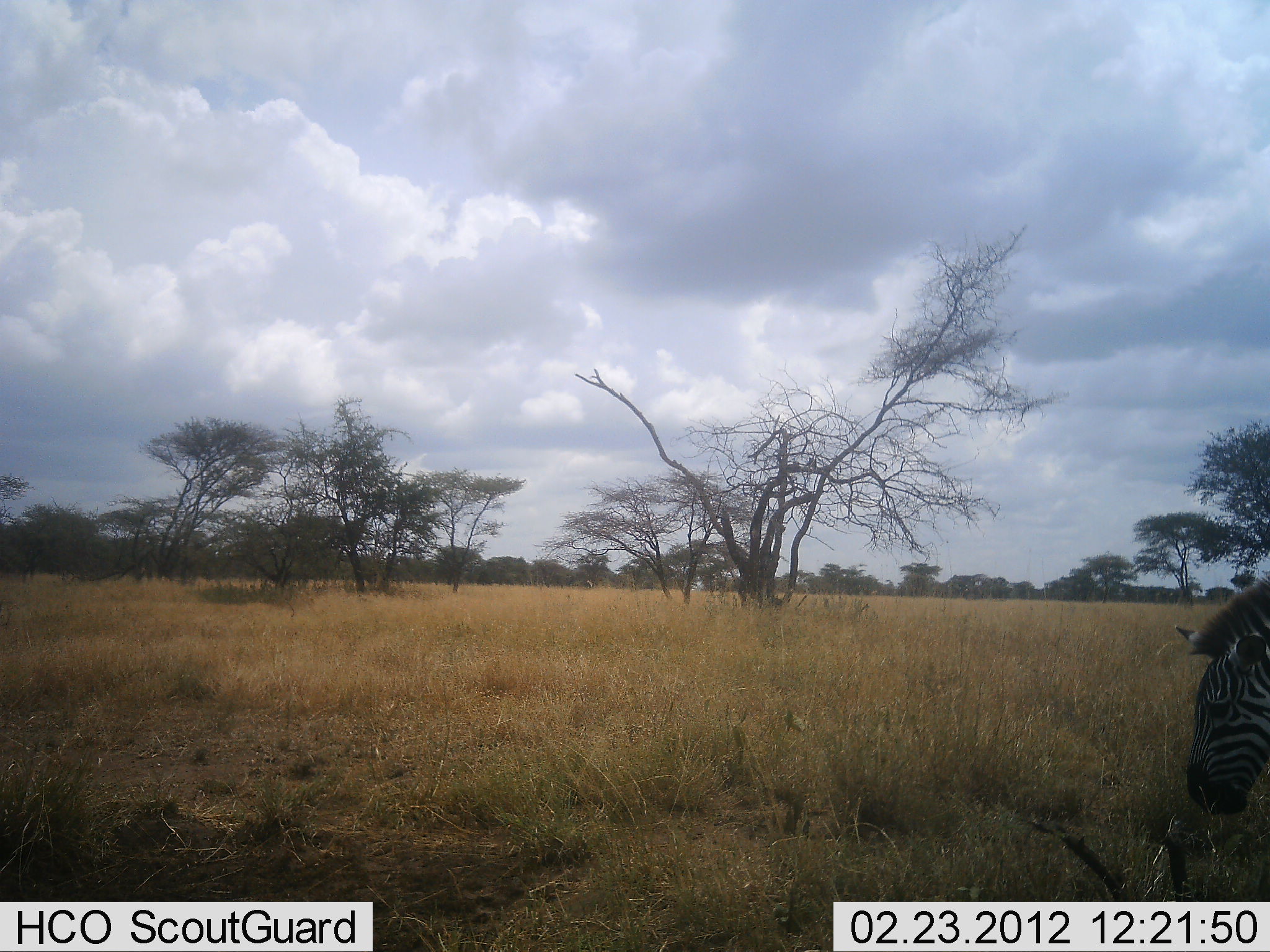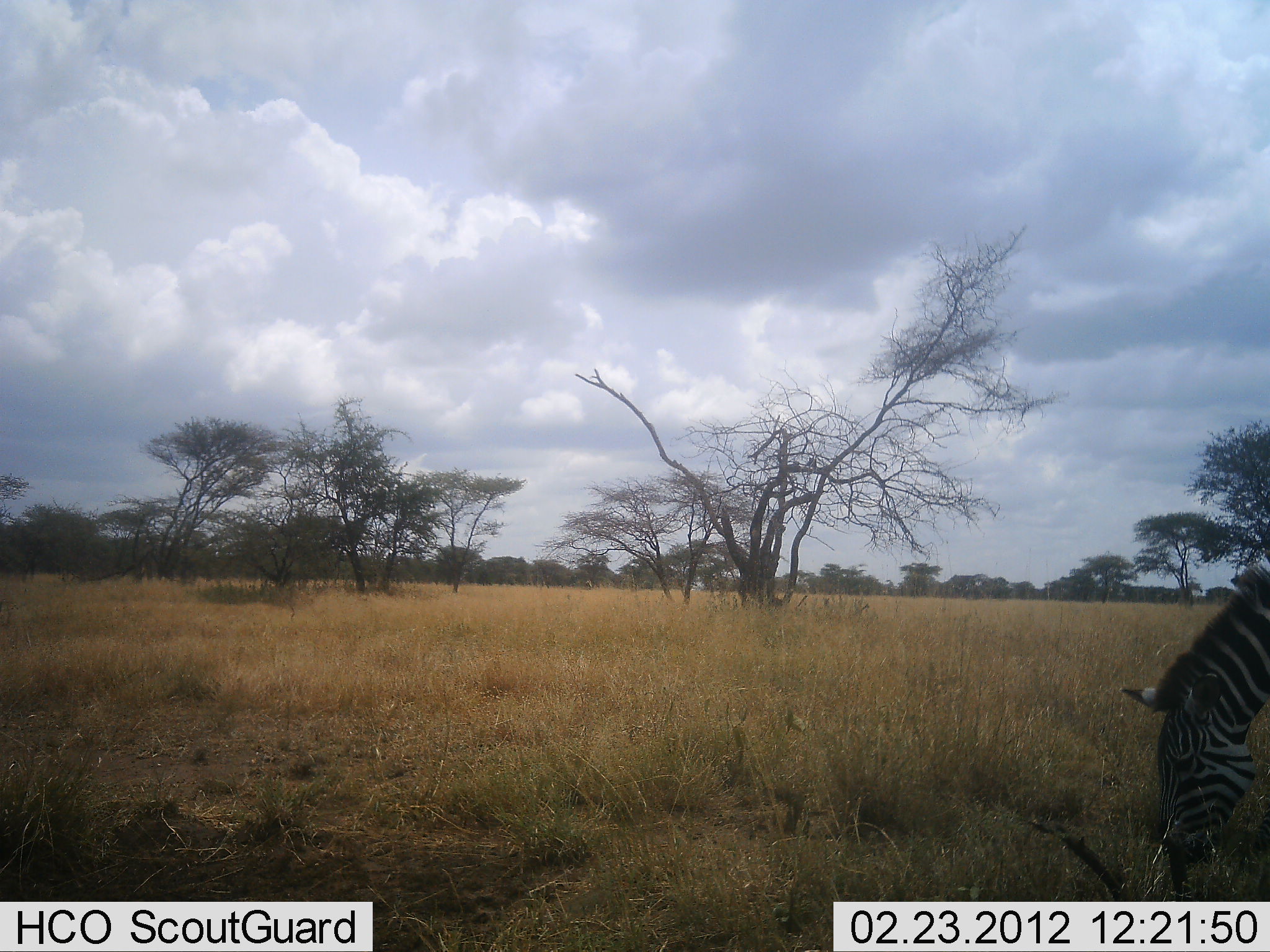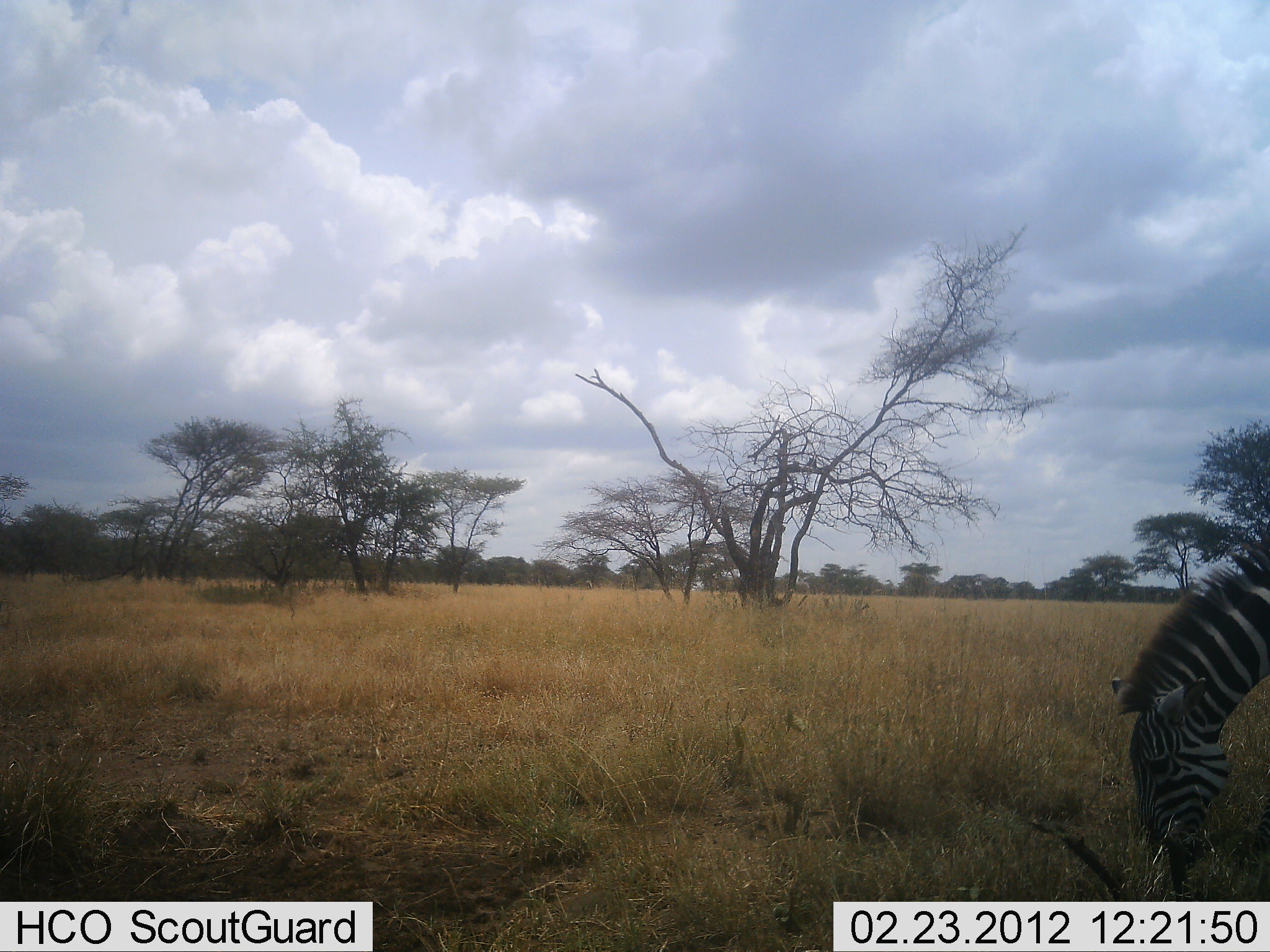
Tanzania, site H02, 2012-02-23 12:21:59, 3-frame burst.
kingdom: Animalia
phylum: Chordata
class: Mammalia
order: Perissodactyla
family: Equidae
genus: Equus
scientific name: Equus quagga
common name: plains zebra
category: zebra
Zebra (plains zebra) (Equus quagga), count 1. Behavior (volunteer vote fractions): standing 10%, resting 0%, moving 0%, interacting 0%. Young present (vote fraction): 0%. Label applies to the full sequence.